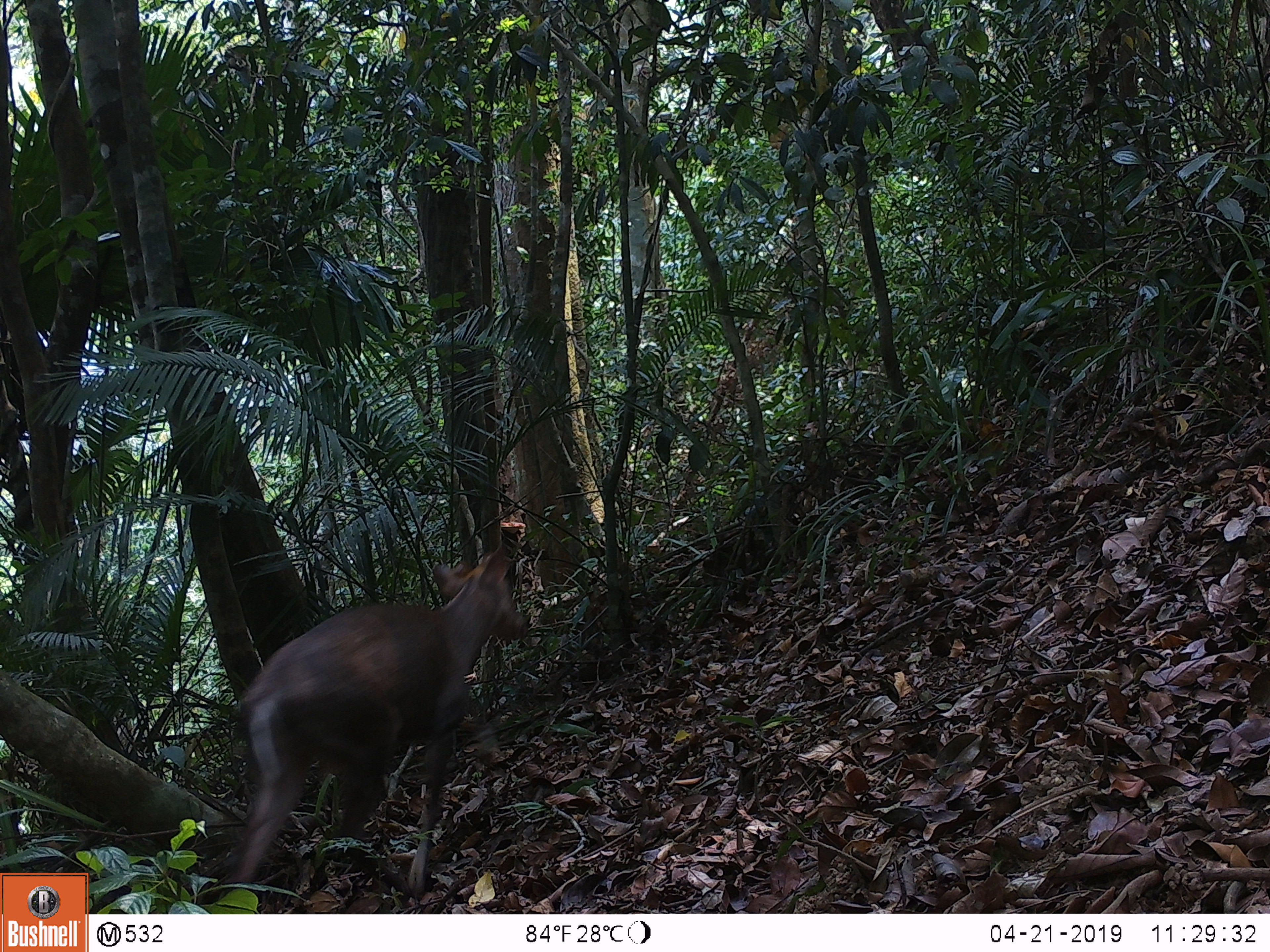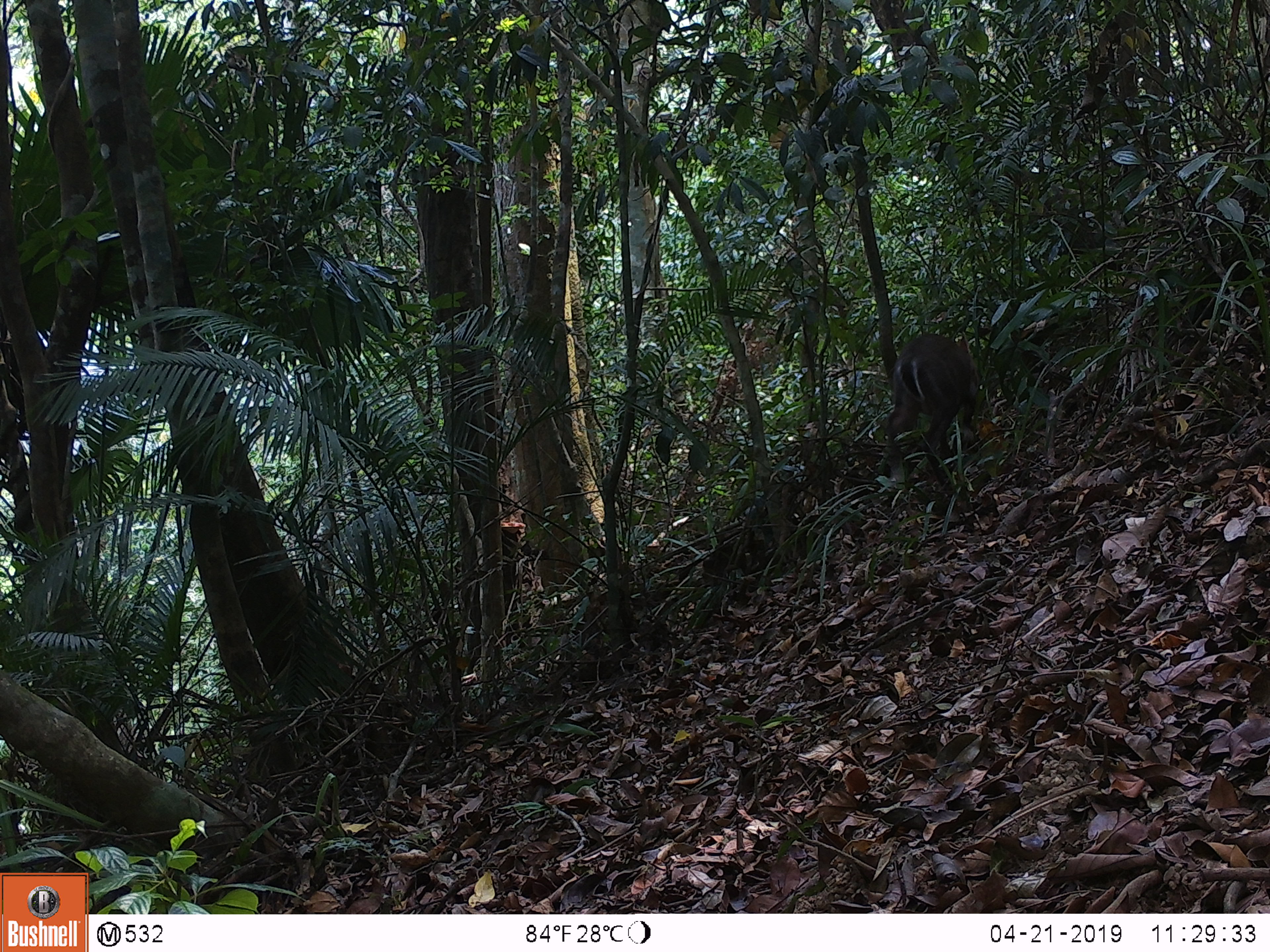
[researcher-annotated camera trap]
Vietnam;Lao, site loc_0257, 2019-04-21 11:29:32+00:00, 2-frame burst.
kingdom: Animalia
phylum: Chordata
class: Mammalia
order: Artiodactyla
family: Cervidae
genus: Muntiacus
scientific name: Muntiacus rooseveltorum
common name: roosevelt's muntjac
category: roosevelts muntjac group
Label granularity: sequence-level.